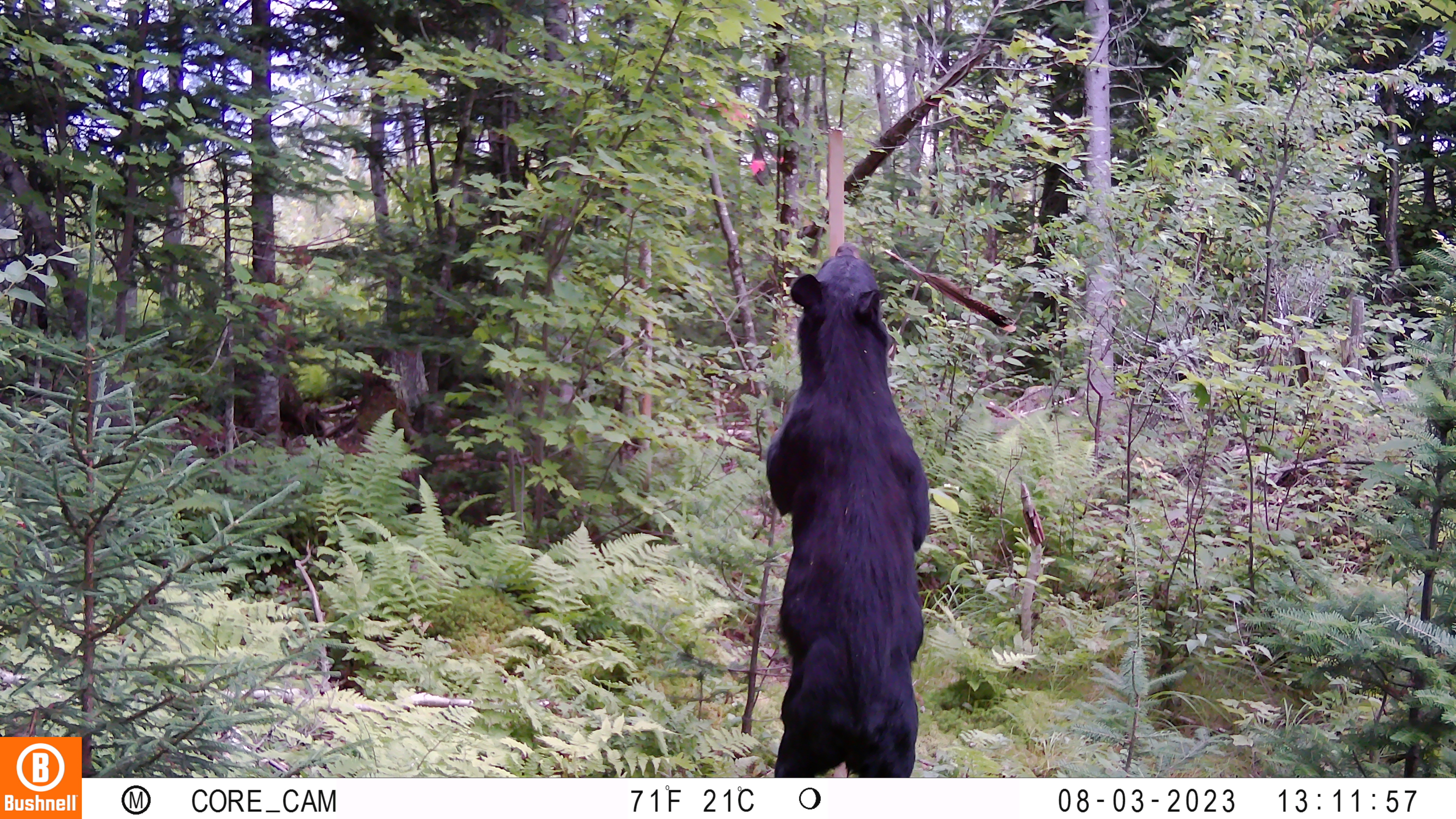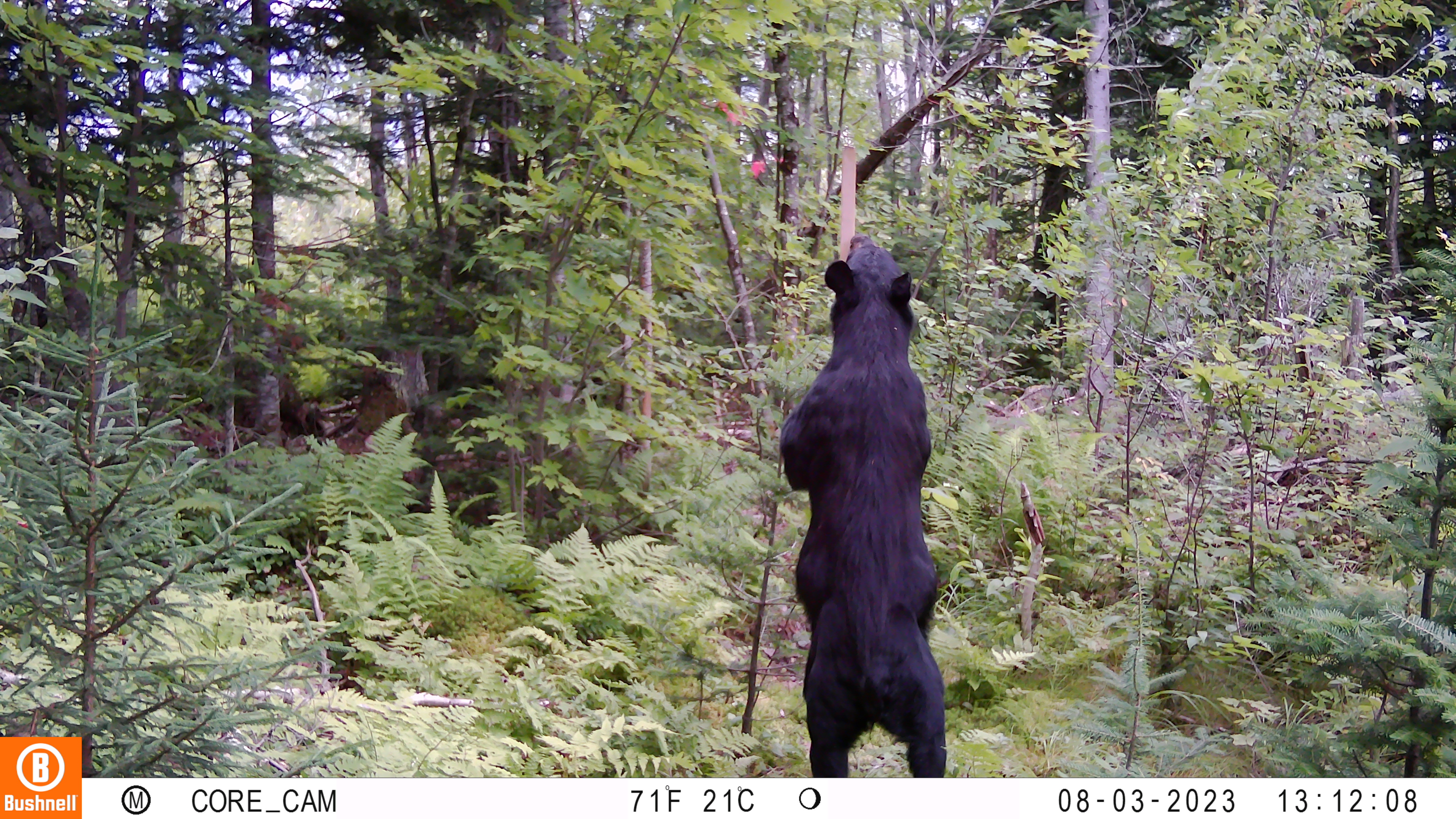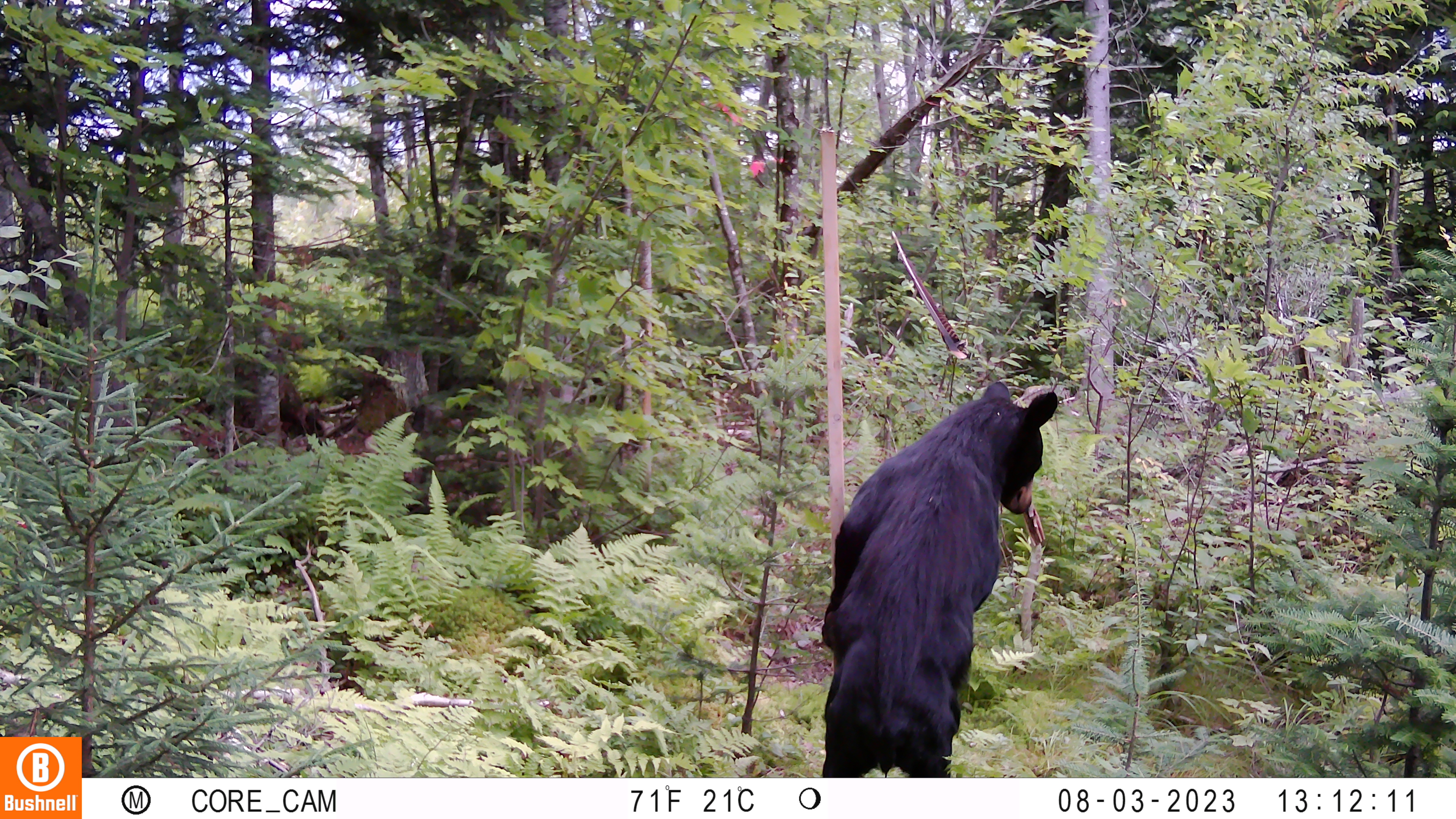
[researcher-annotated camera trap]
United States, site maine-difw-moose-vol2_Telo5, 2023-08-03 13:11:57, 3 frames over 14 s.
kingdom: Animalia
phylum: Chordata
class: Mammalia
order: Carnivora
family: Ursidae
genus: Ursus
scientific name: Ursus americanus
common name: black bear